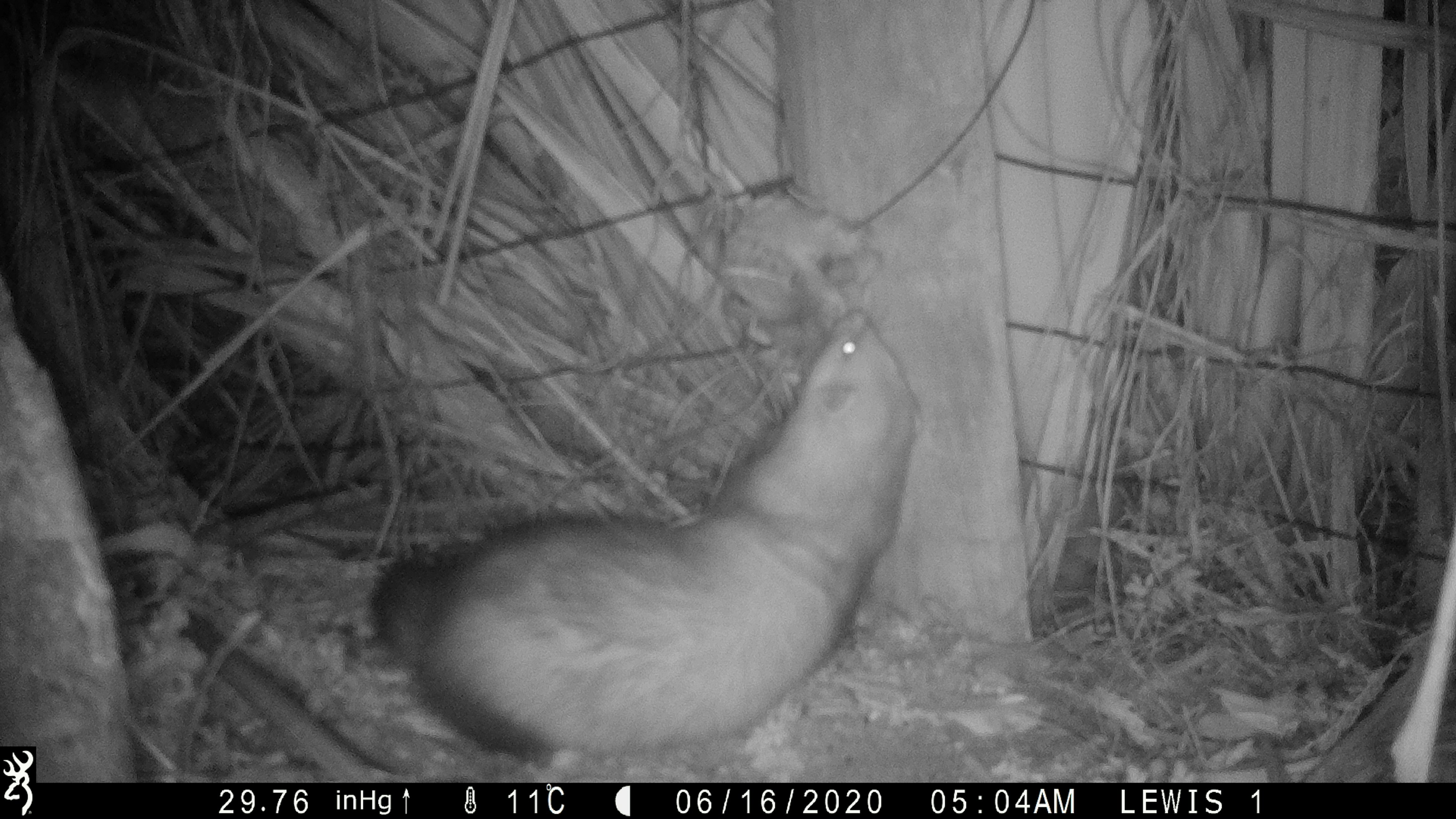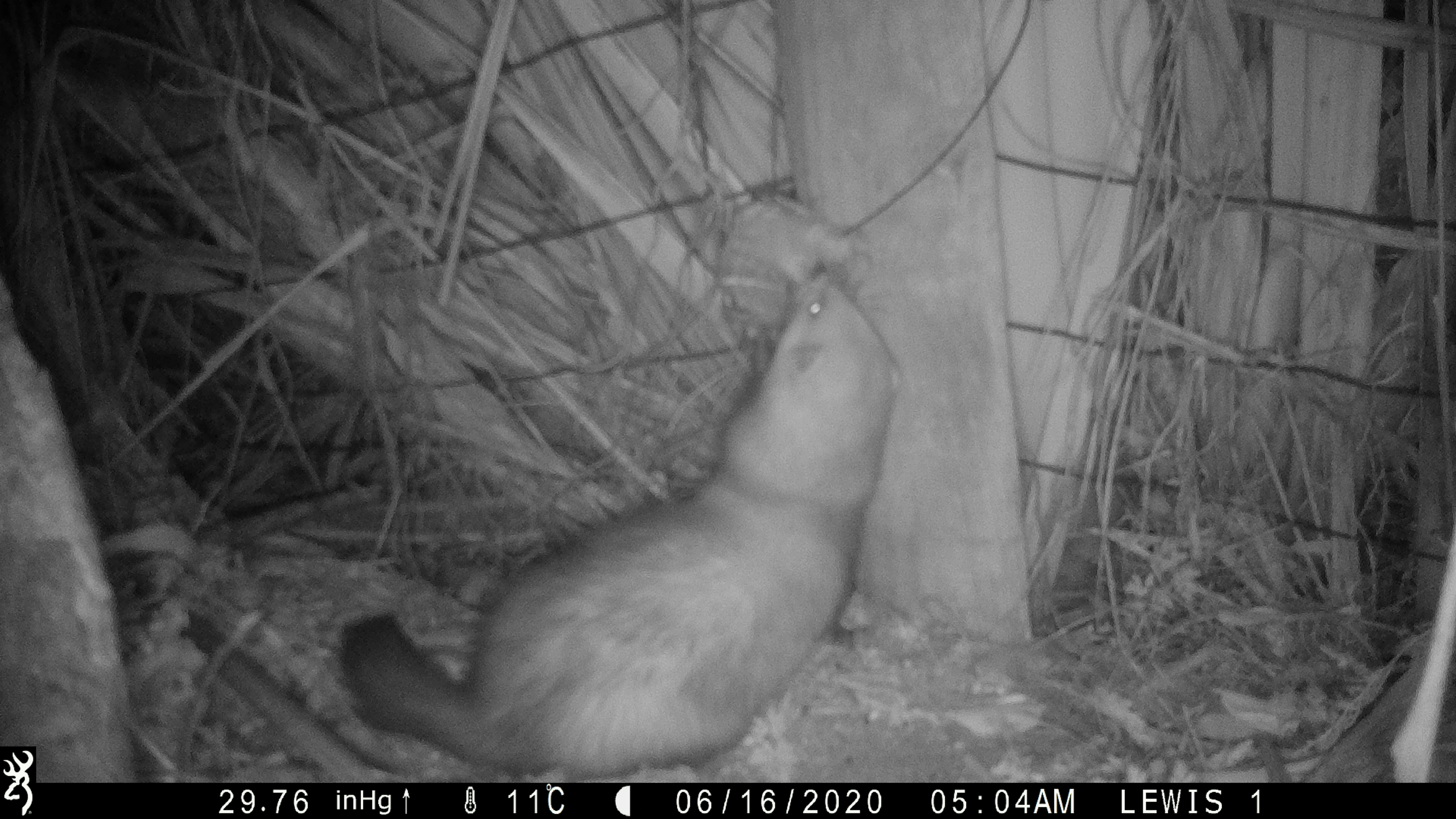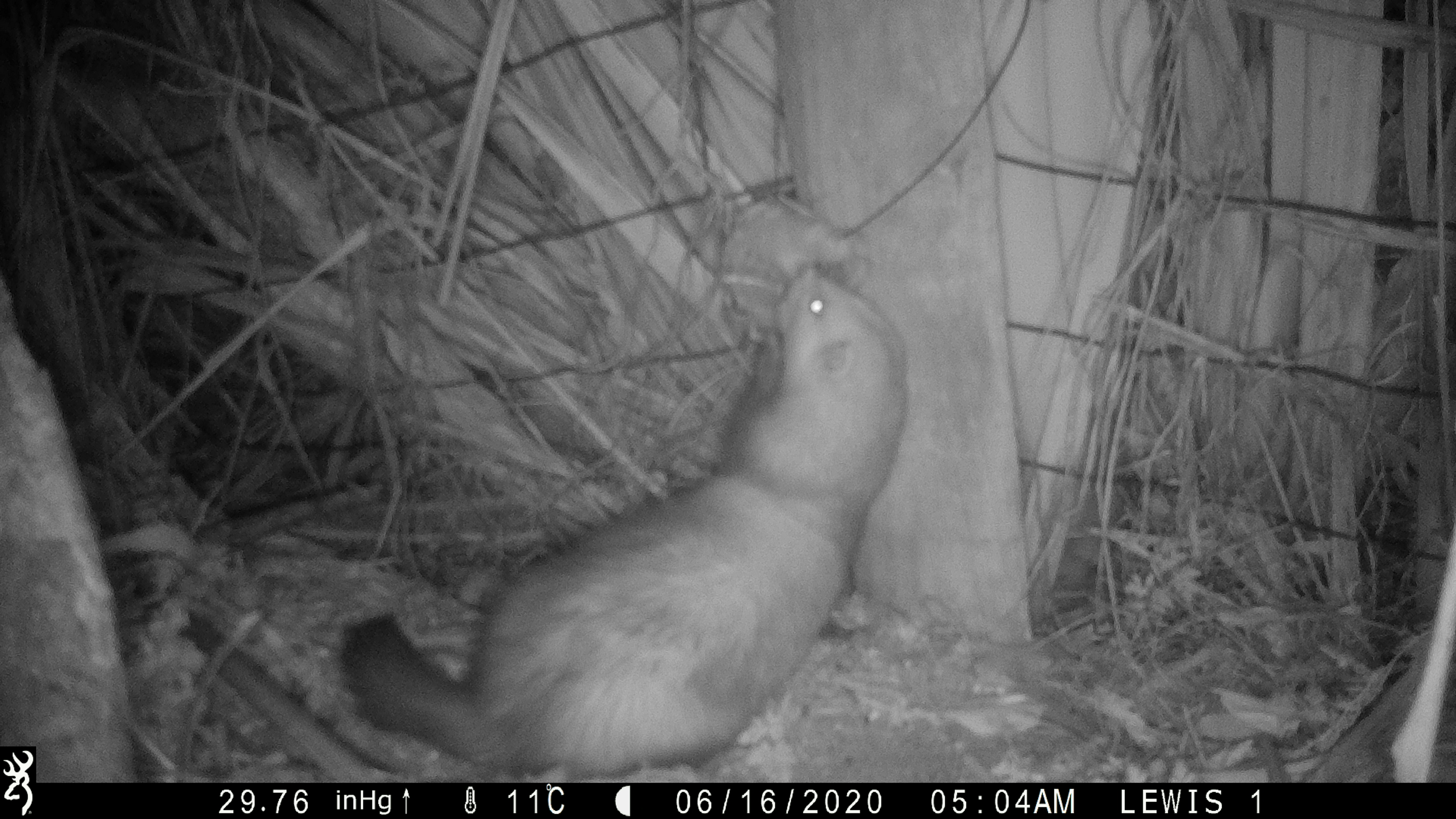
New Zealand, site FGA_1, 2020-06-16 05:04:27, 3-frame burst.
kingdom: Animalia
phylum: Chordata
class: Mammalia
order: Carnivora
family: Mustelidae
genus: Mustela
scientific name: Mustela furo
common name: ferret